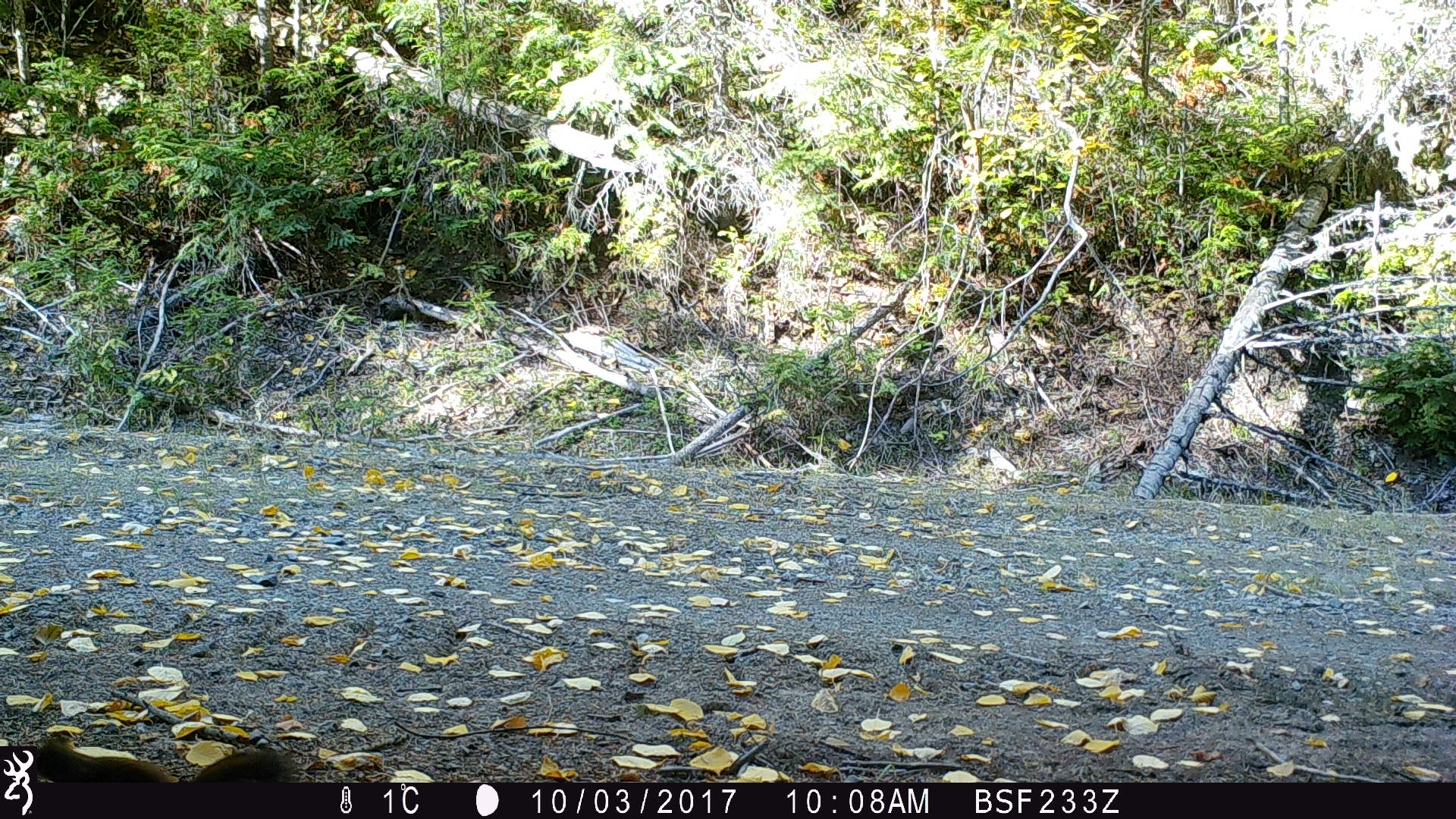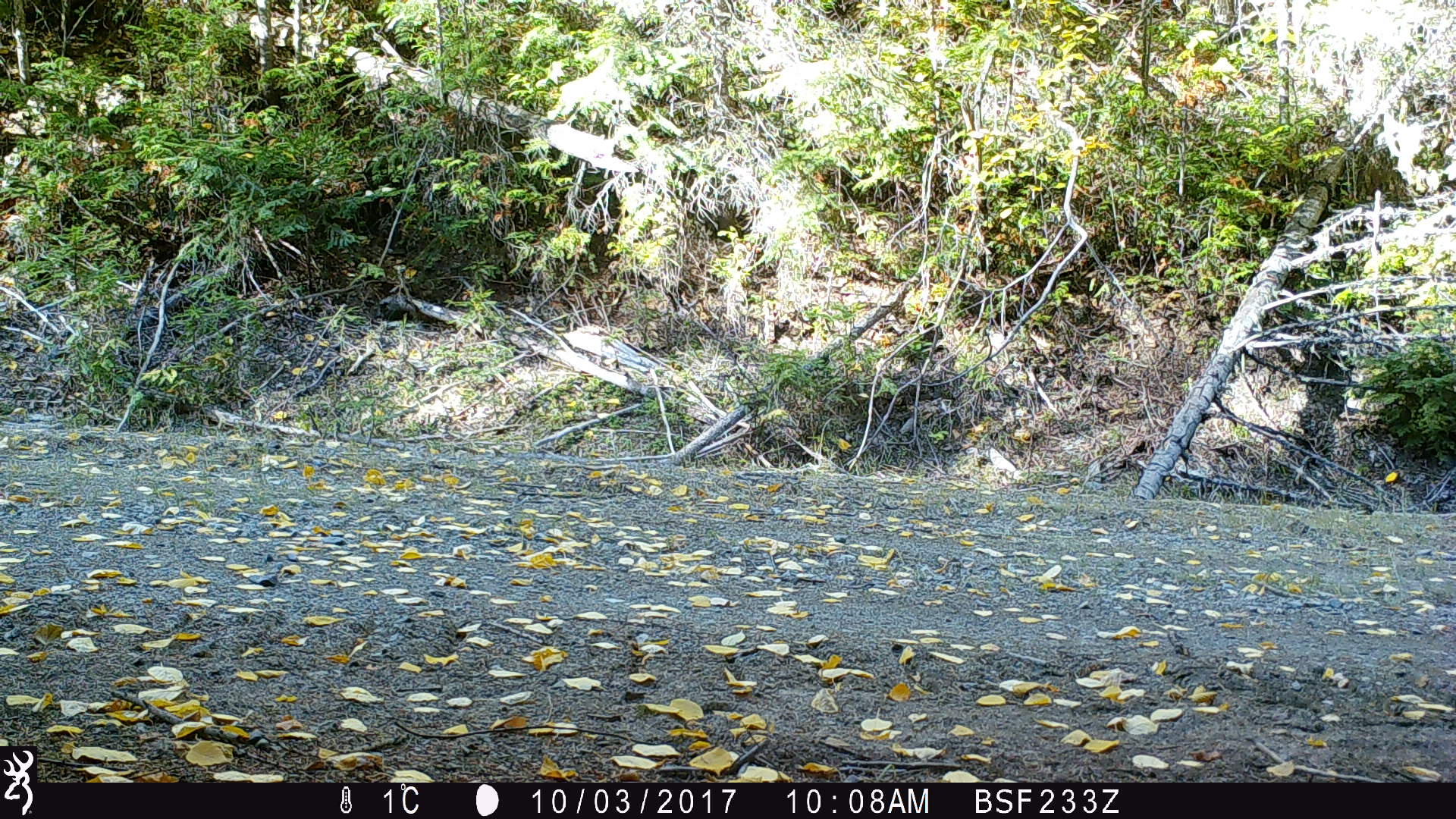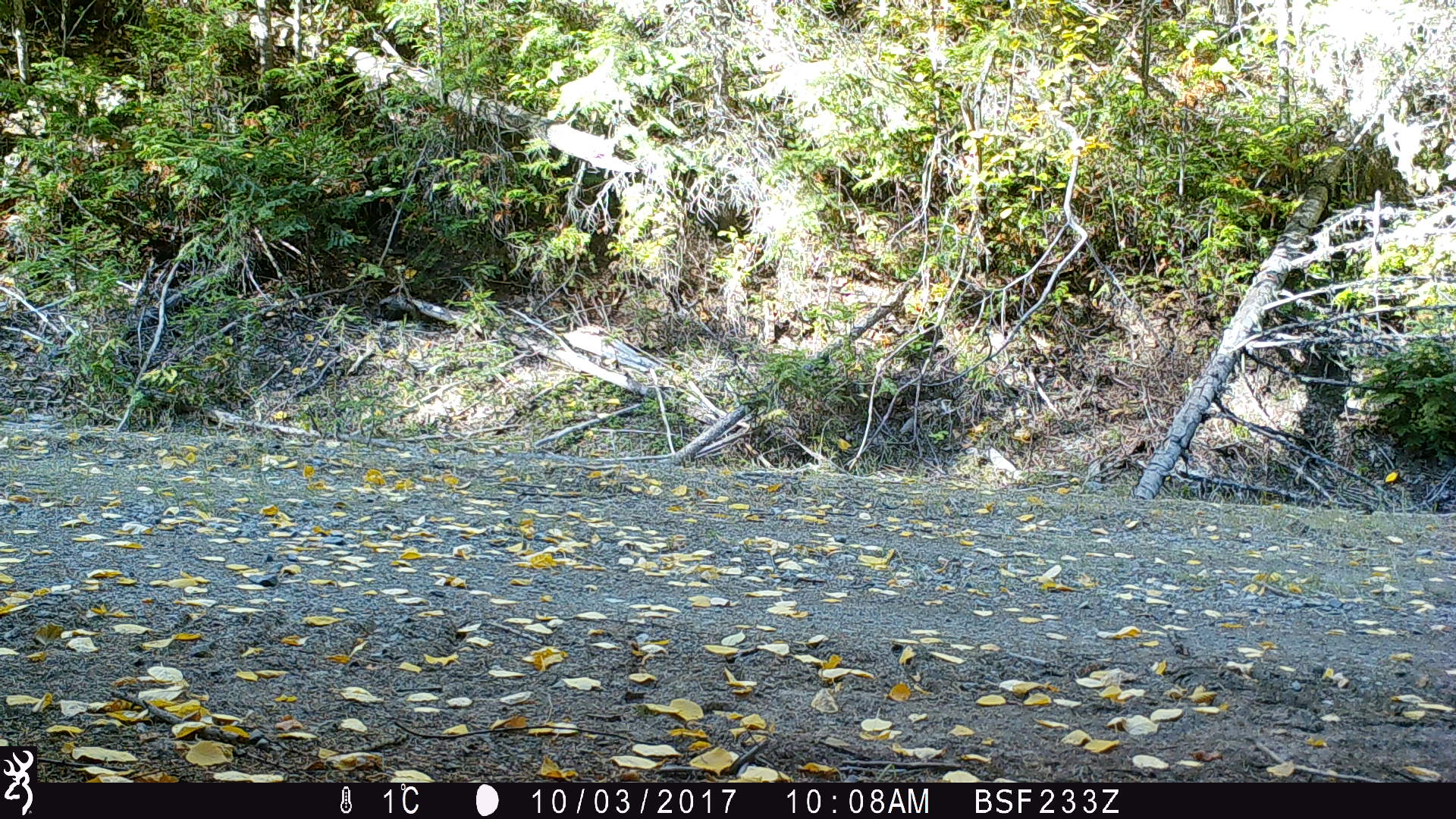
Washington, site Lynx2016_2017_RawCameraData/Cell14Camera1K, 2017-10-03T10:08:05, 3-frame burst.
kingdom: Animalia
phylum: Chordata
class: Mammalia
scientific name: Mammalia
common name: small mammal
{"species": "small mammal (Mammalia)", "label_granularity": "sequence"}